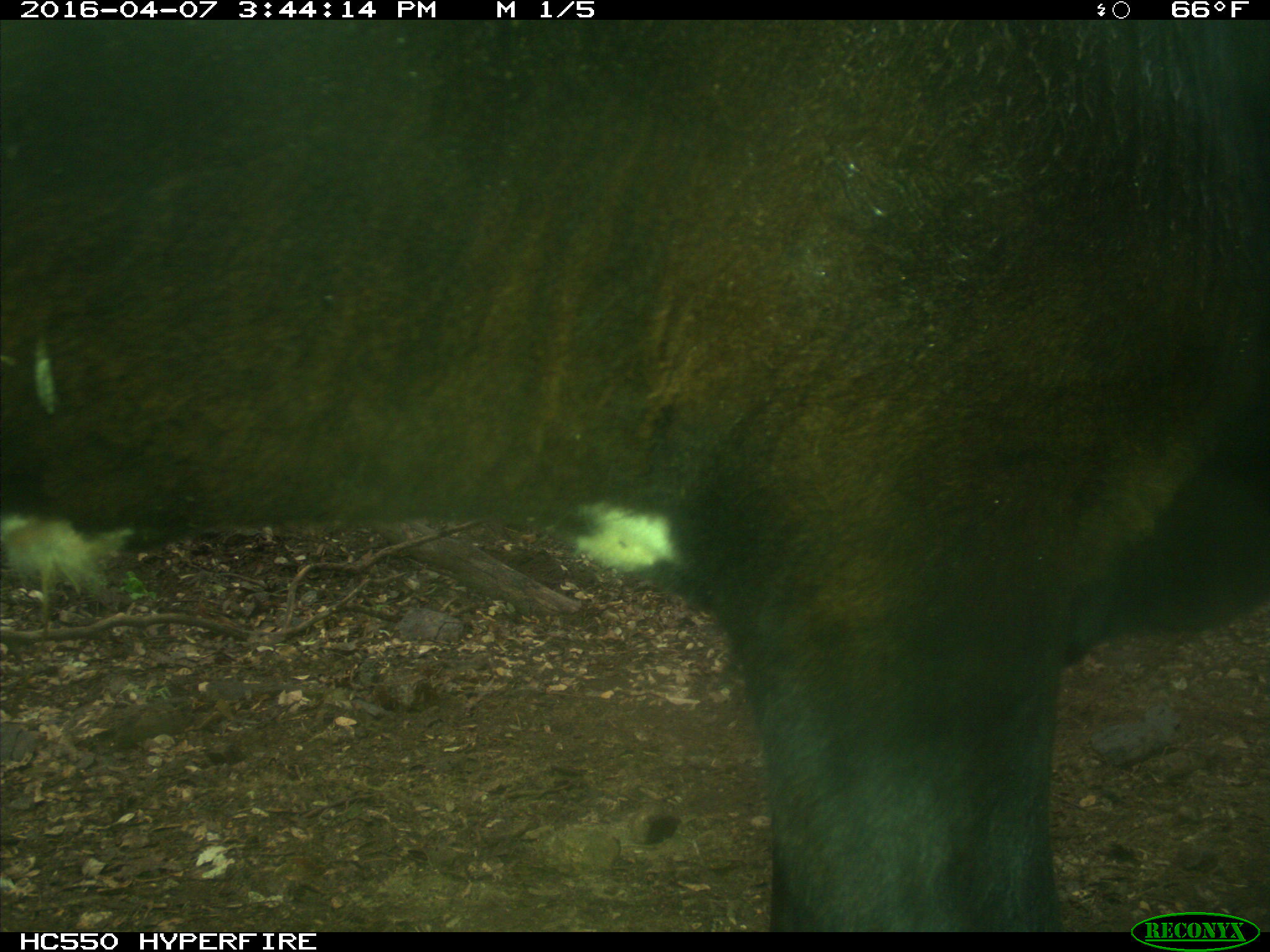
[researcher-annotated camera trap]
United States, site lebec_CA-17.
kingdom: Animalia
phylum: Chordata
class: Mammalia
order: Artiodactyla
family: Bovidae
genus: Bos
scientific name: Bos taurus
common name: domestic cow